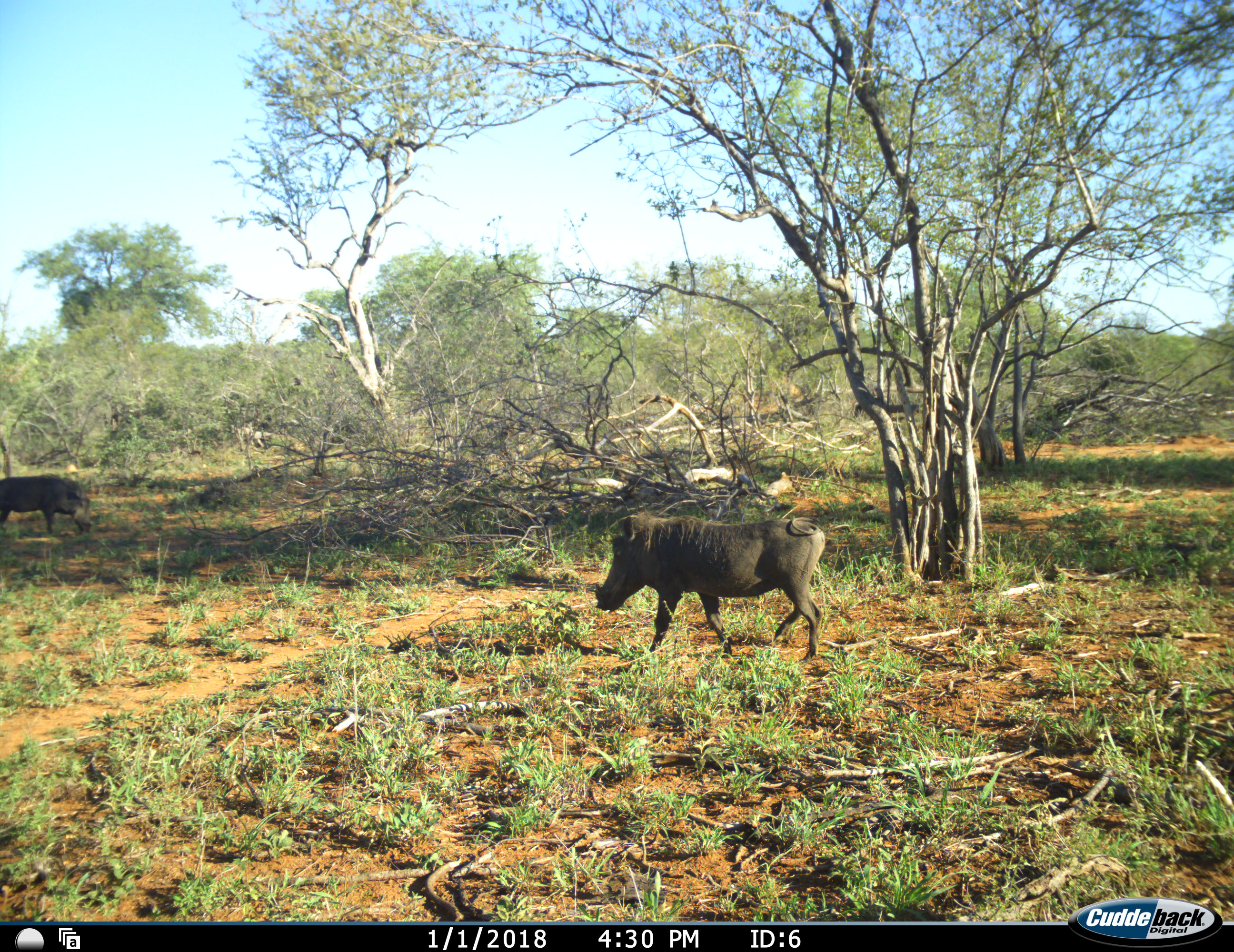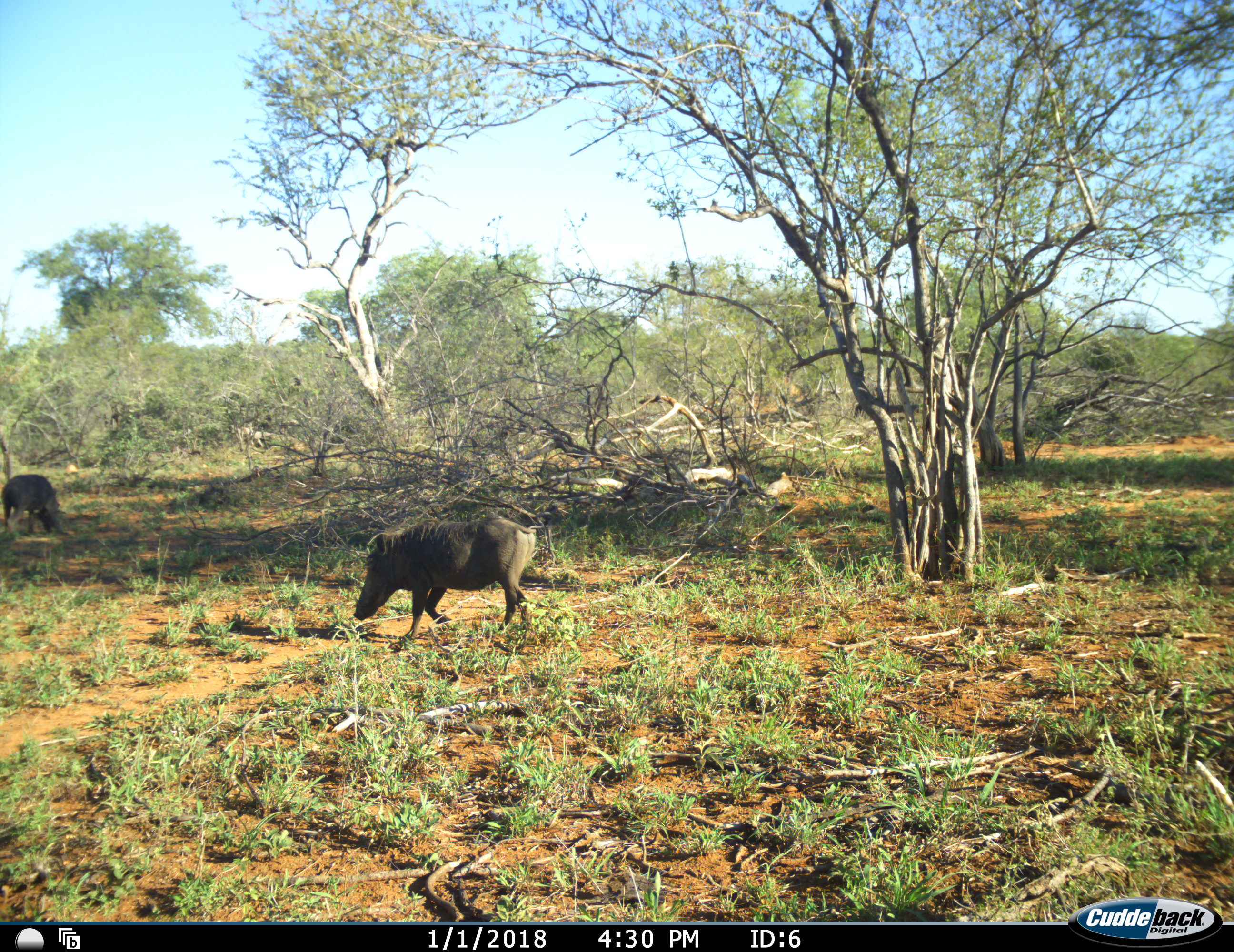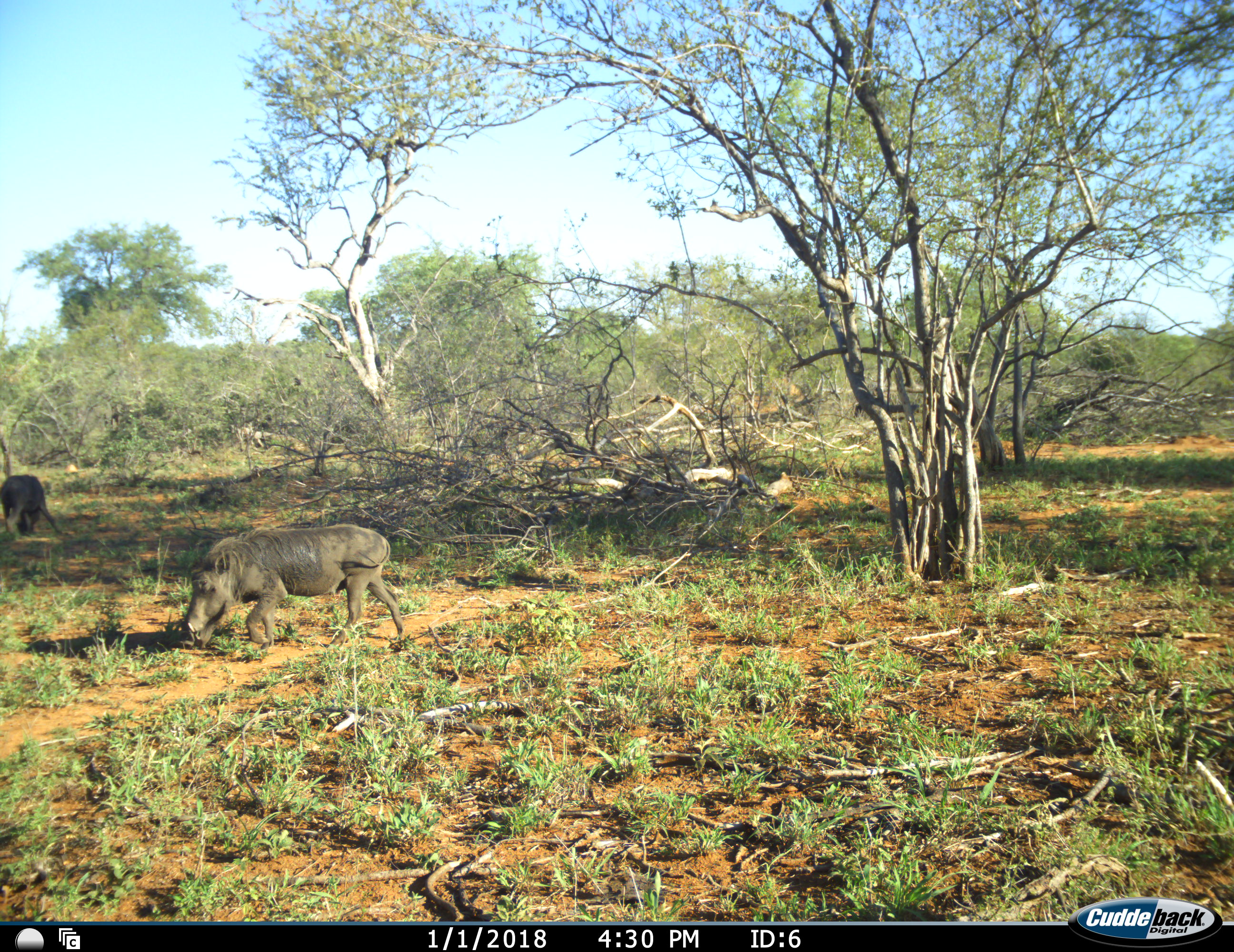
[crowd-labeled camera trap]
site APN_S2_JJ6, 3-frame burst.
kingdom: Animalia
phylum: Chordata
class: Mammalia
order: Artiodactyla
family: Suidae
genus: Phacochoerus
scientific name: Phacochoerus africanus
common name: warthog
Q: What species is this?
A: Warthog (Phacochoerus africanus).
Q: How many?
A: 2.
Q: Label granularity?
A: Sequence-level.